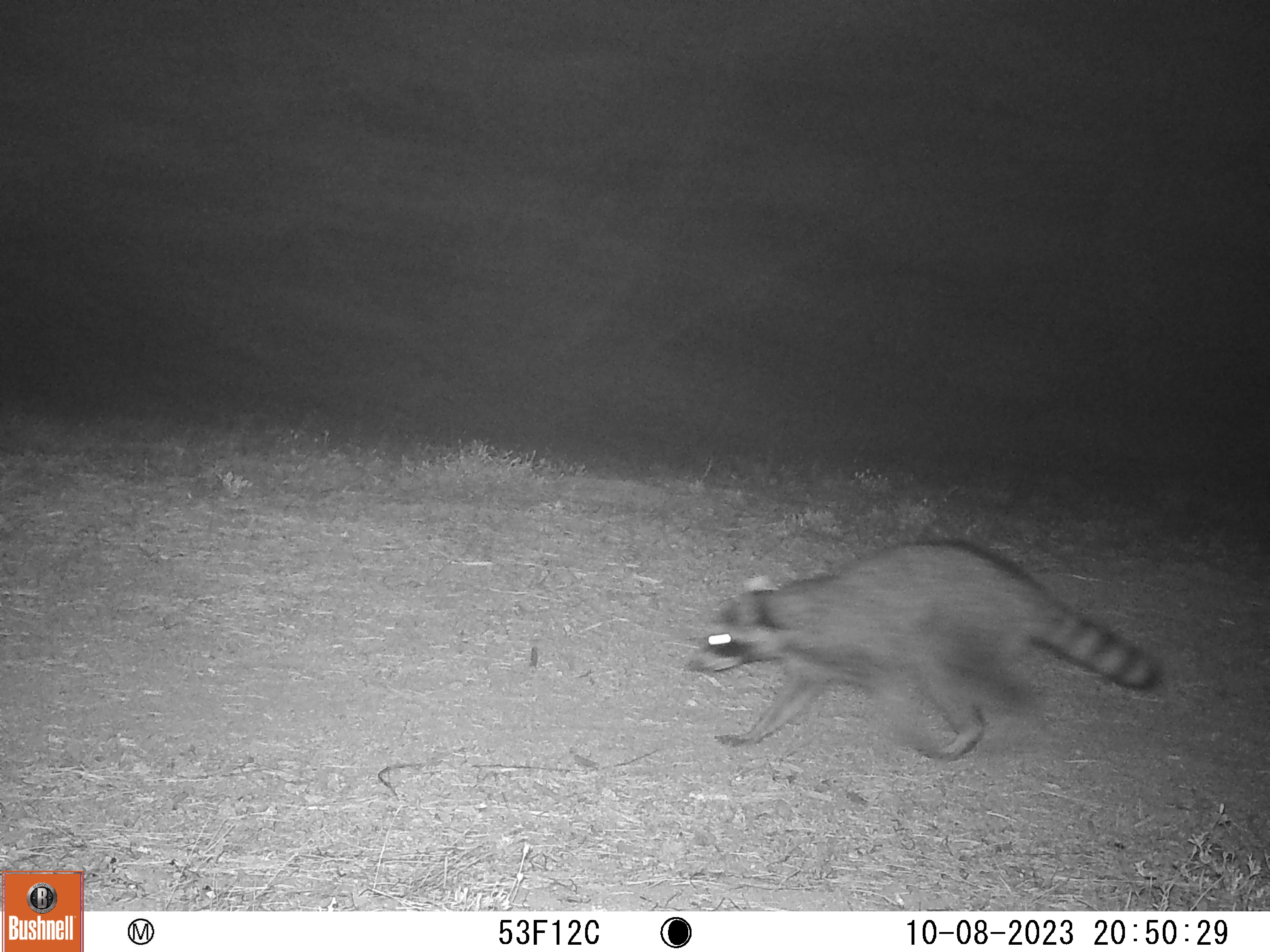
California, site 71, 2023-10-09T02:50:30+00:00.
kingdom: Animalia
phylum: Chordata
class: Mammalia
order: Carnivora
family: Procyonidae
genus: Procyon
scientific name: Procyon lotor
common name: raccoon